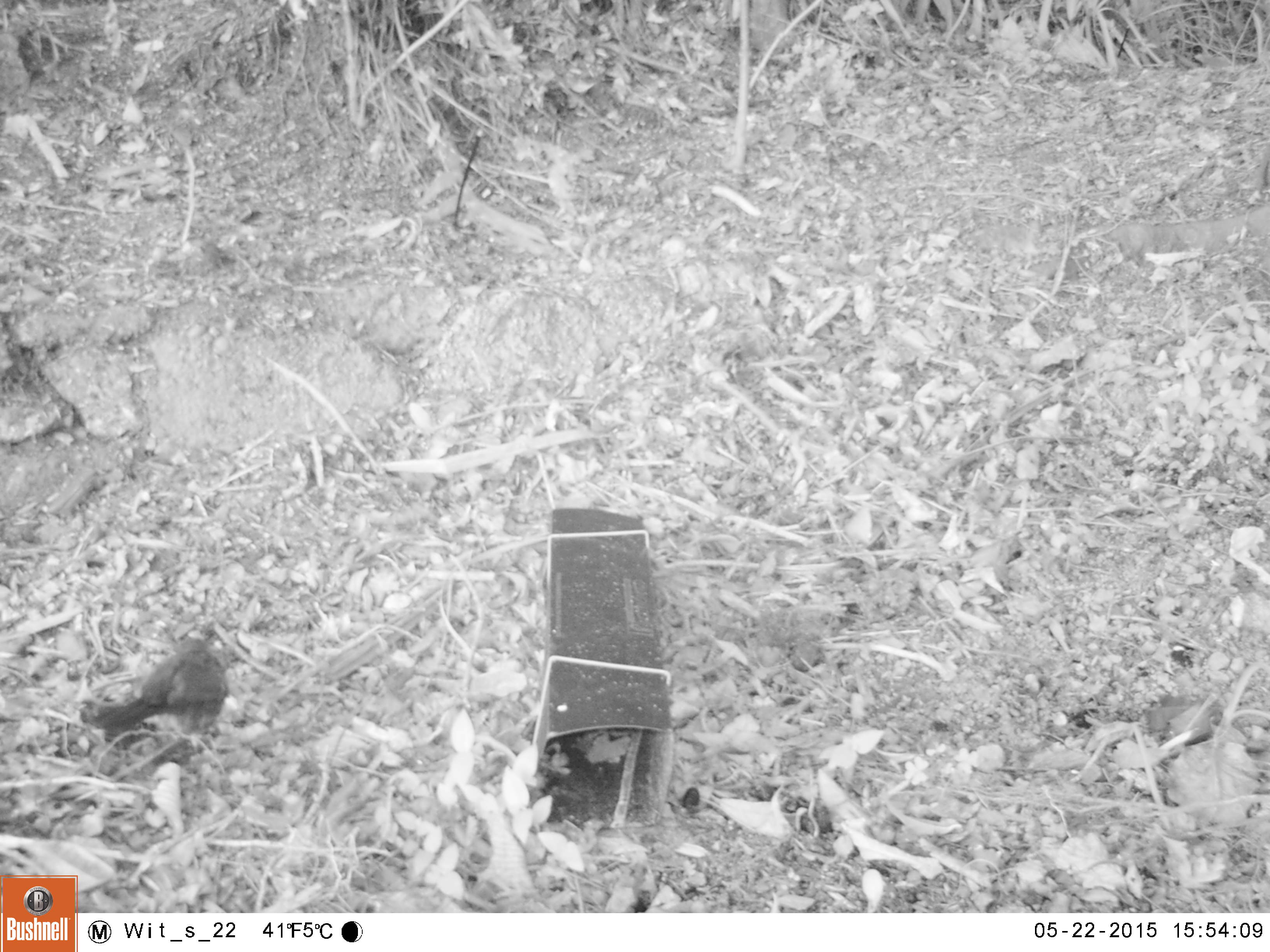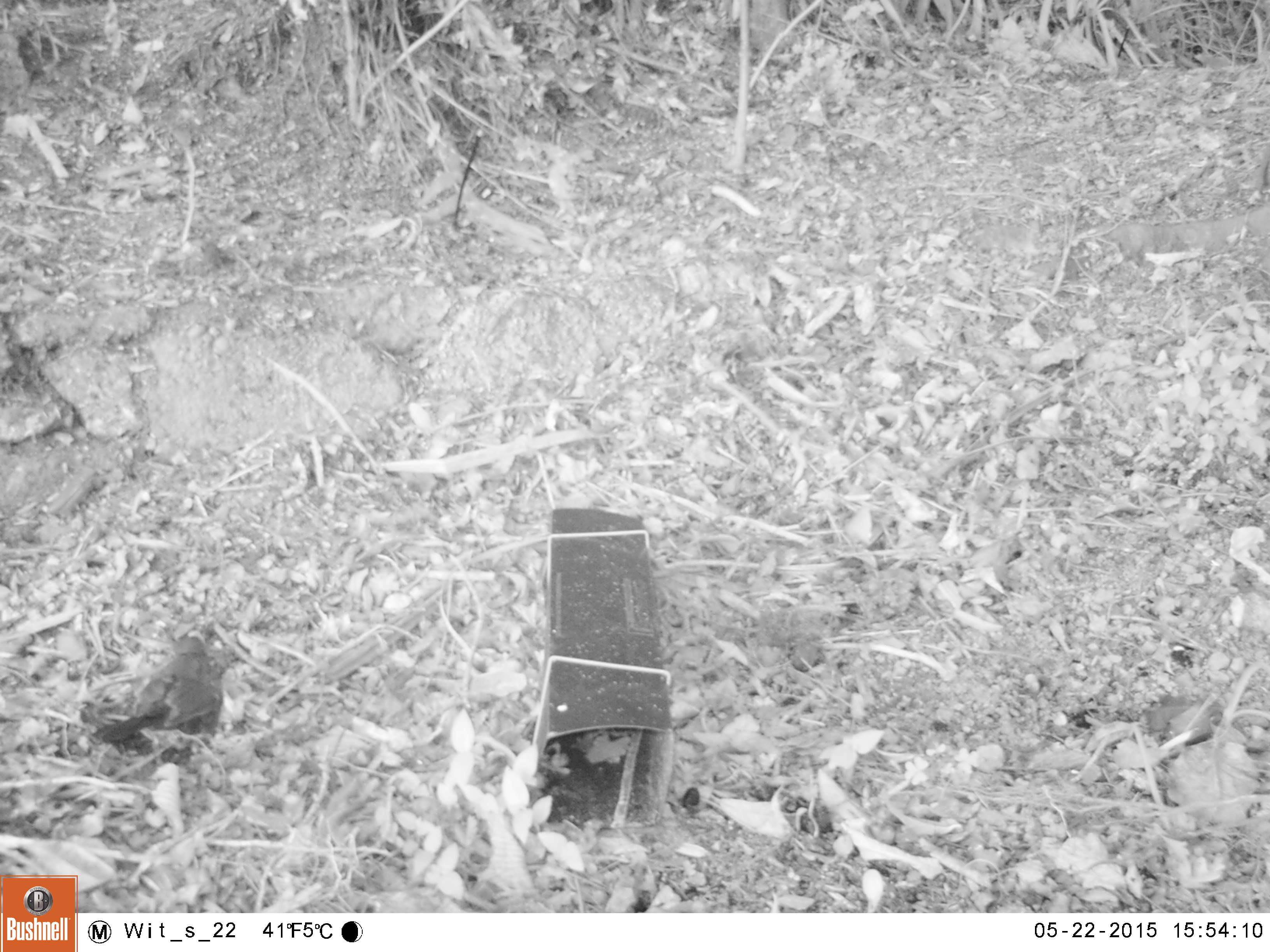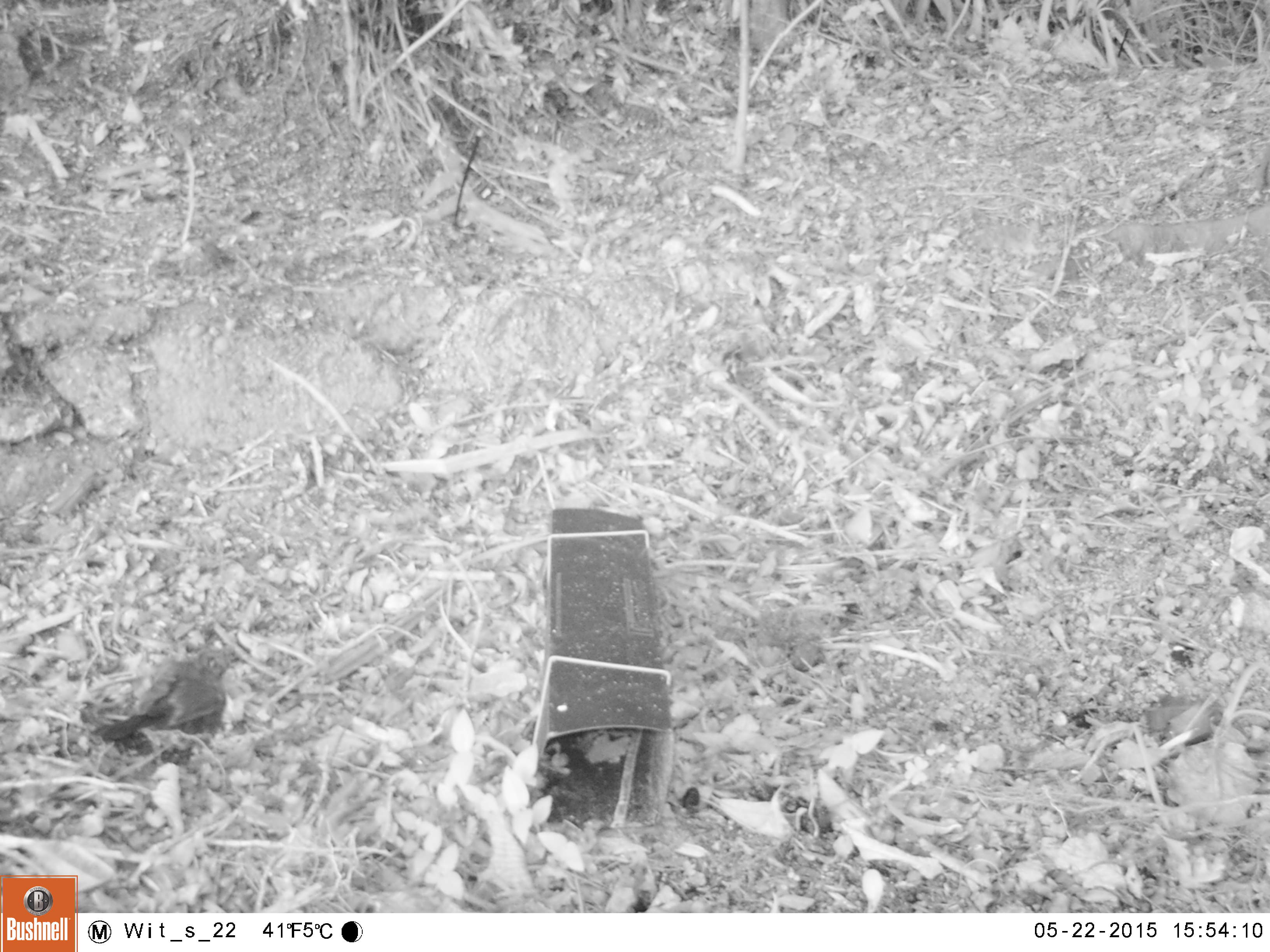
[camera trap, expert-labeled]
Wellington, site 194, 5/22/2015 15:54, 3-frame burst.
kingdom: Animalia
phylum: Chordata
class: Aves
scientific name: Aves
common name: bird